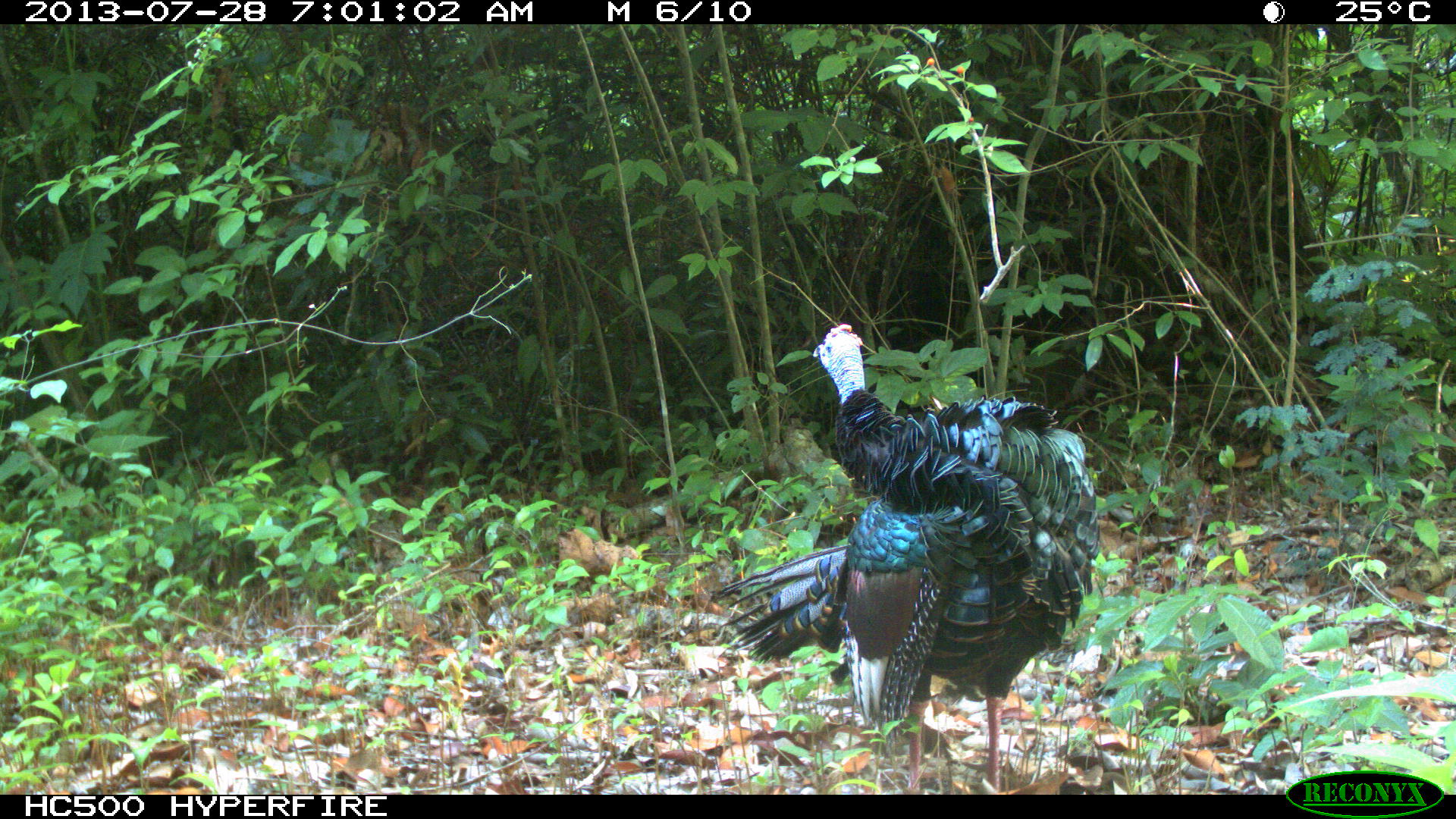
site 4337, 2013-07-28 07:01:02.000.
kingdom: Animalia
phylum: Chordata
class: Aves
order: Galliformes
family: Phasianidae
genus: Meleagris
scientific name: Meleagris ocellata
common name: ocellated turkey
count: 1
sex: male